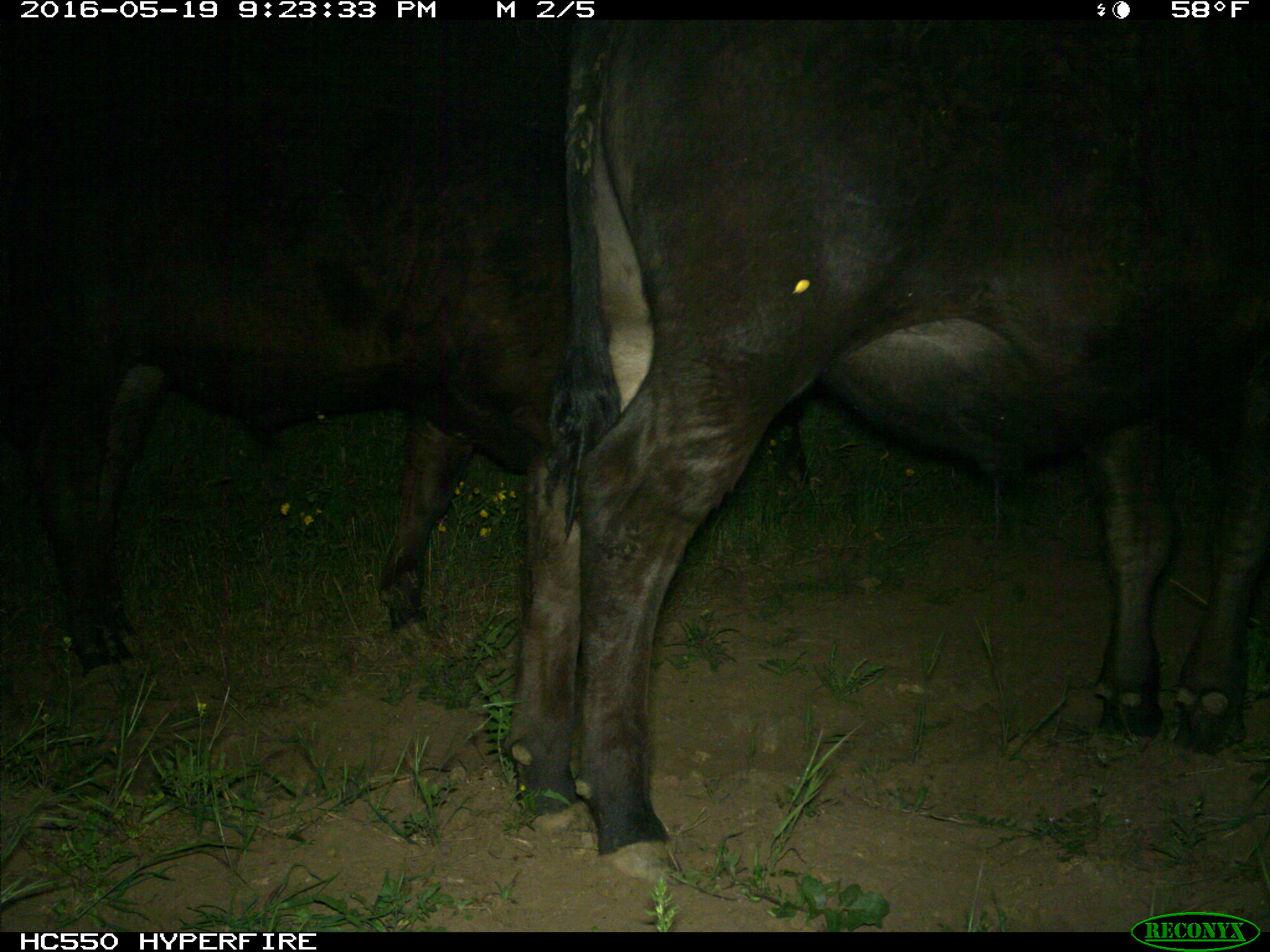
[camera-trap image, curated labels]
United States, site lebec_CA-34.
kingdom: Animalia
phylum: Chordata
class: Mammalia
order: Artiodactyla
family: Bovidae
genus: Bos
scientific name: Bos taurus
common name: domestic cow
Bos taurus (domestic cow).